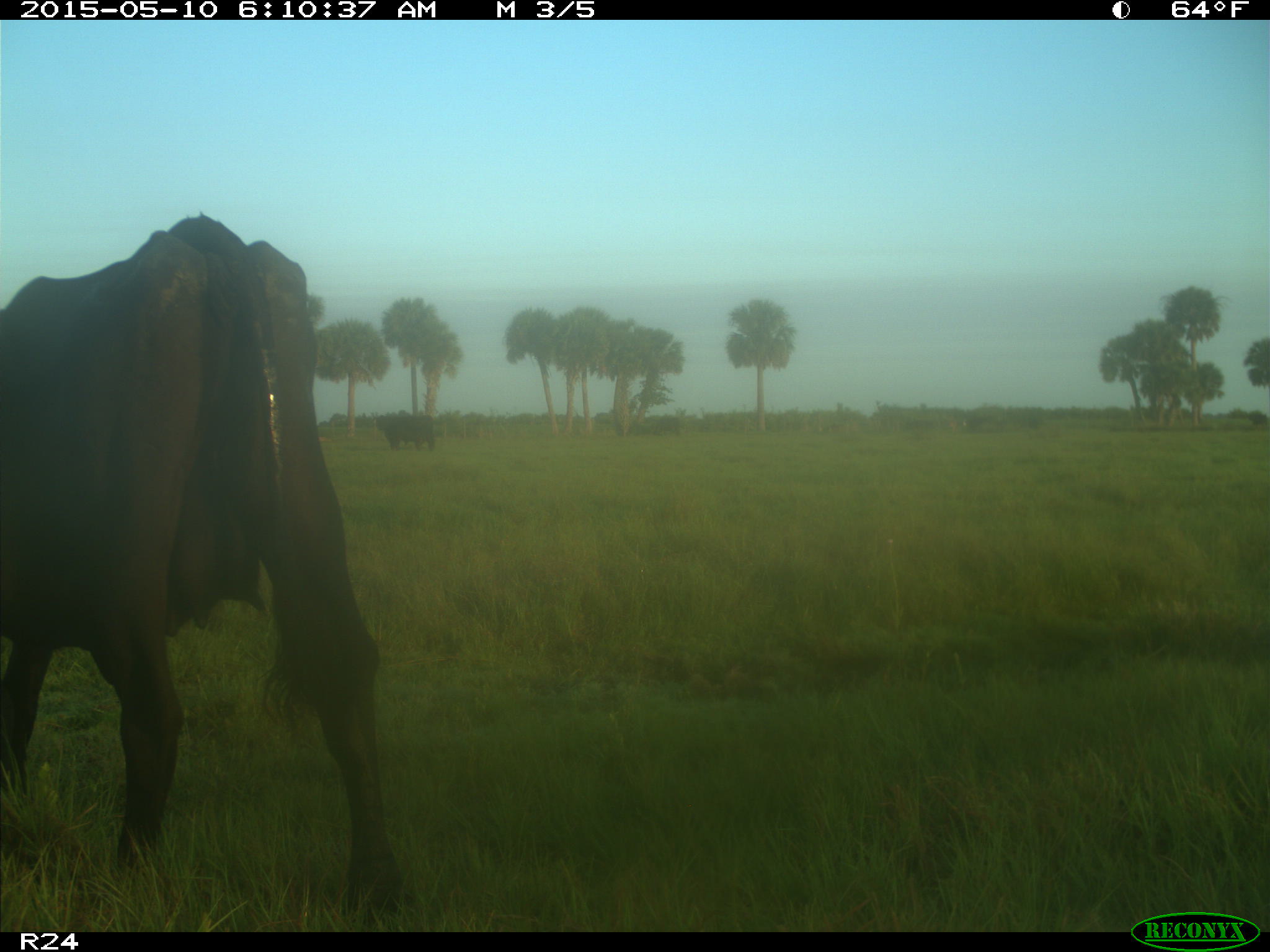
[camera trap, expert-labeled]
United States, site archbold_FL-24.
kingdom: Animalia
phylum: Chordata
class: Mammalia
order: Artiodactyla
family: Bovidae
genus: Bos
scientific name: Bos taurus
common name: domestic cow